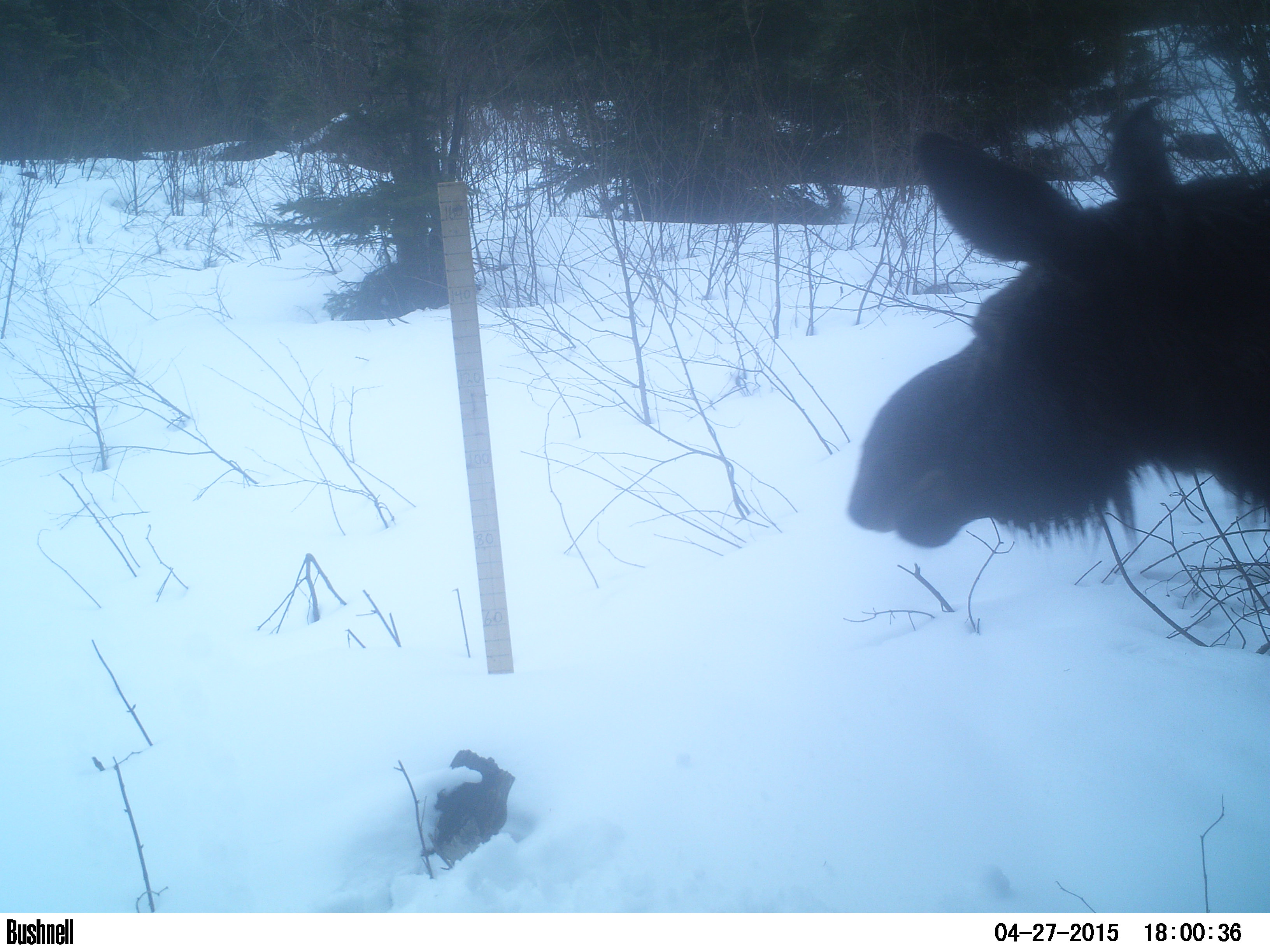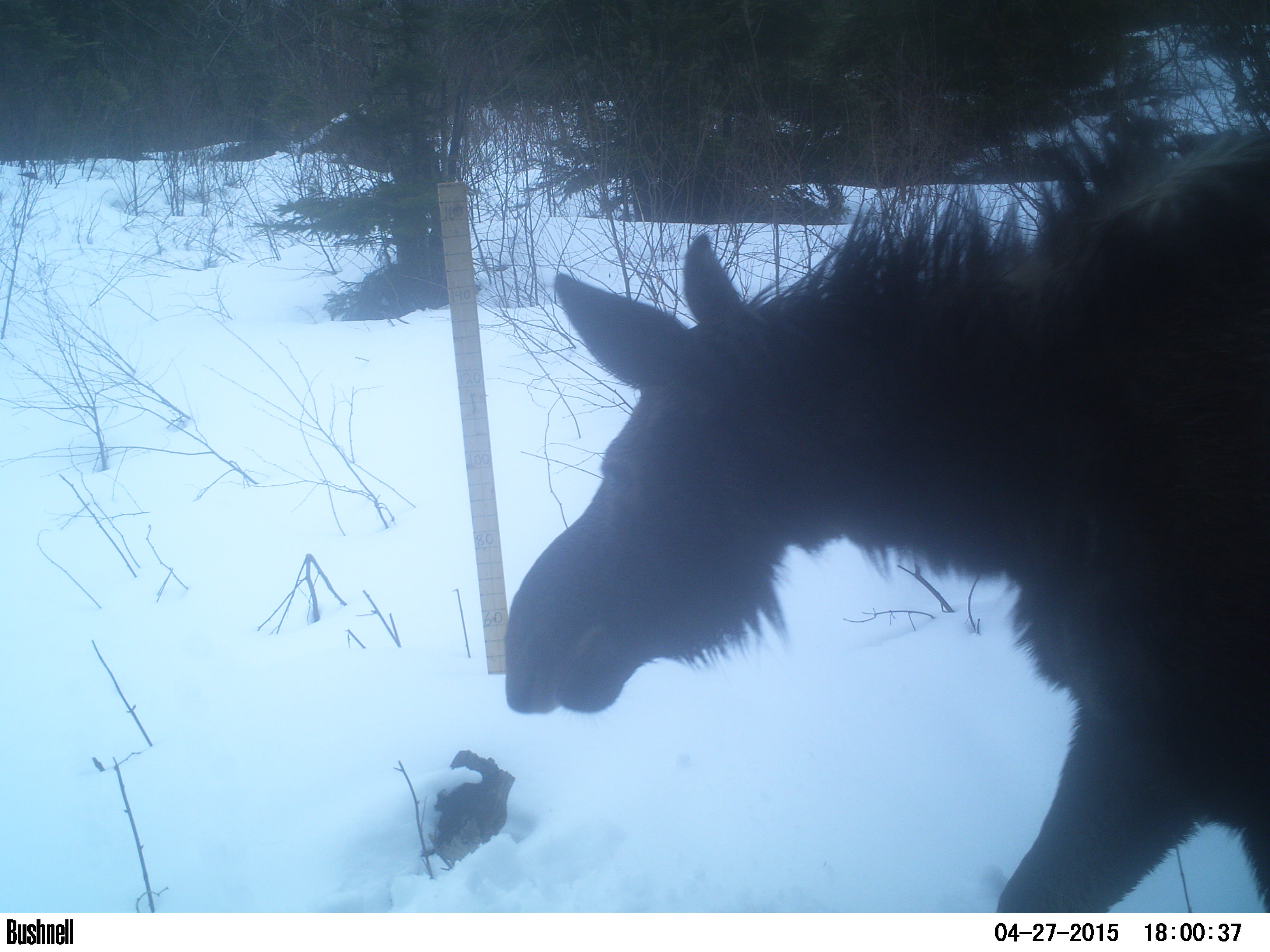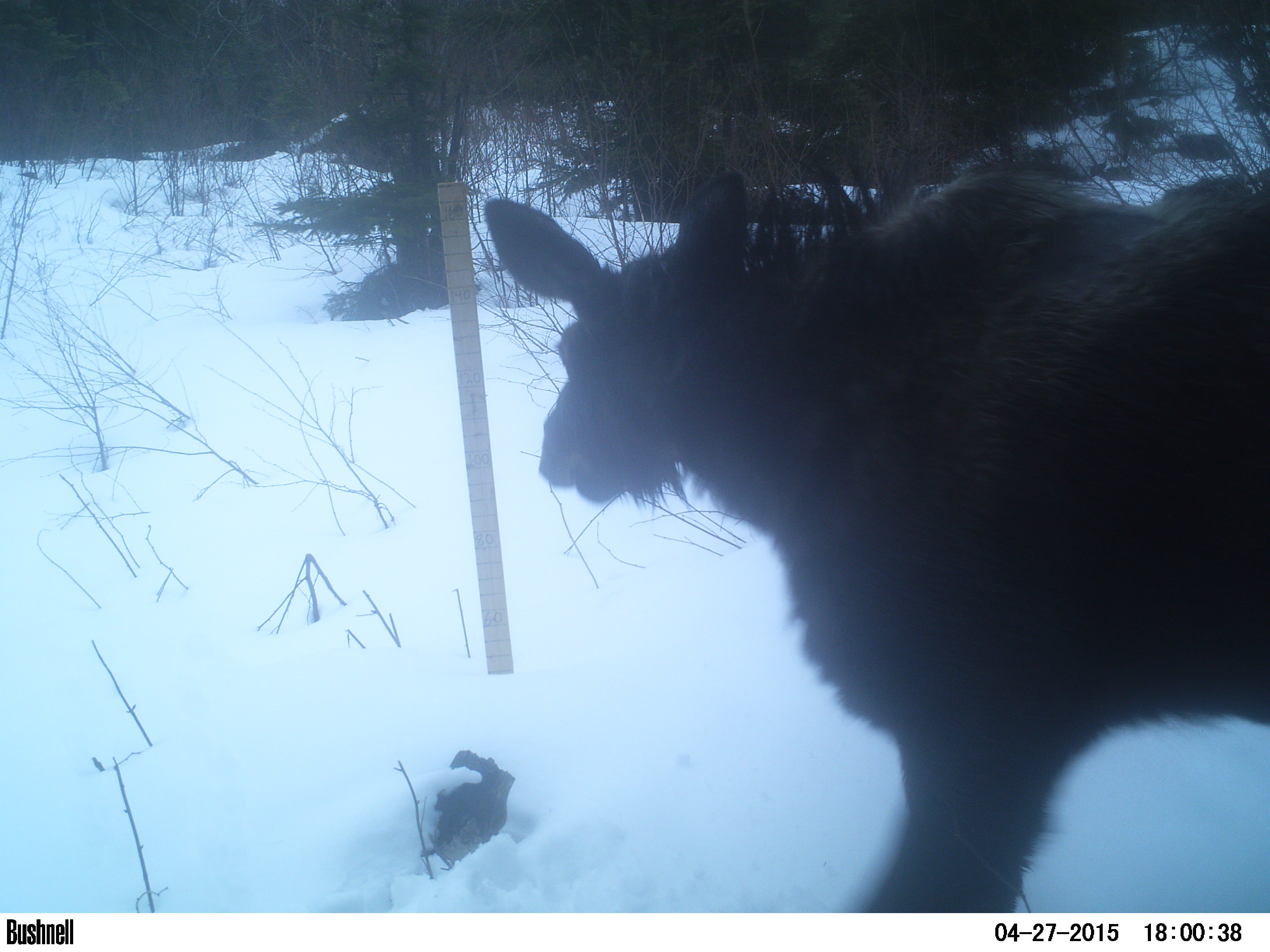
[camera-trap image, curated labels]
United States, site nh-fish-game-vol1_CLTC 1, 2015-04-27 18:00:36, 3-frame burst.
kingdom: Animalia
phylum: Chordata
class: Mammalia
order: Artiodactyla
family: Cervidae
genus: Alces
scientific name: Alces alces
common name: moose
Moose (Alces alces).